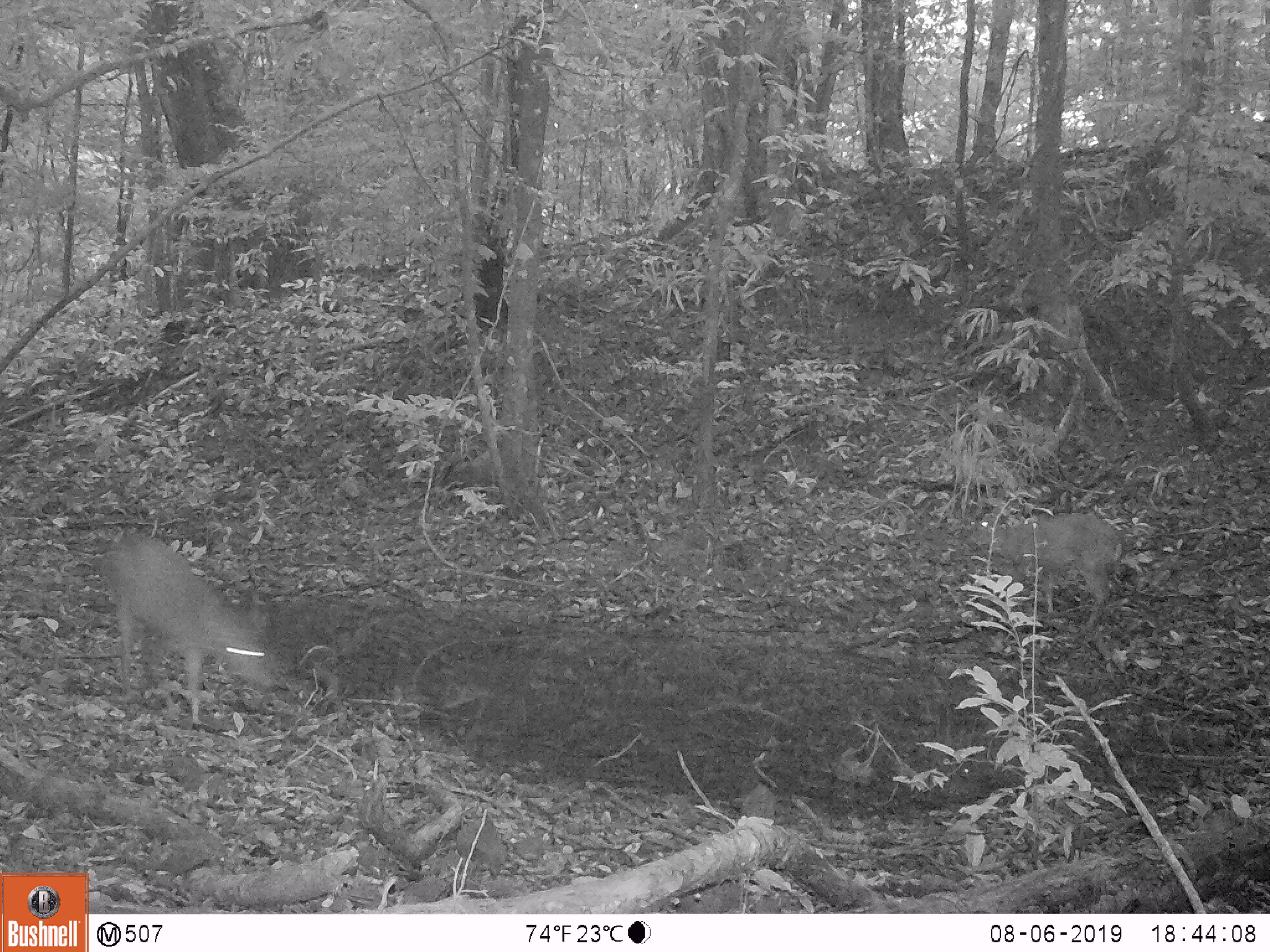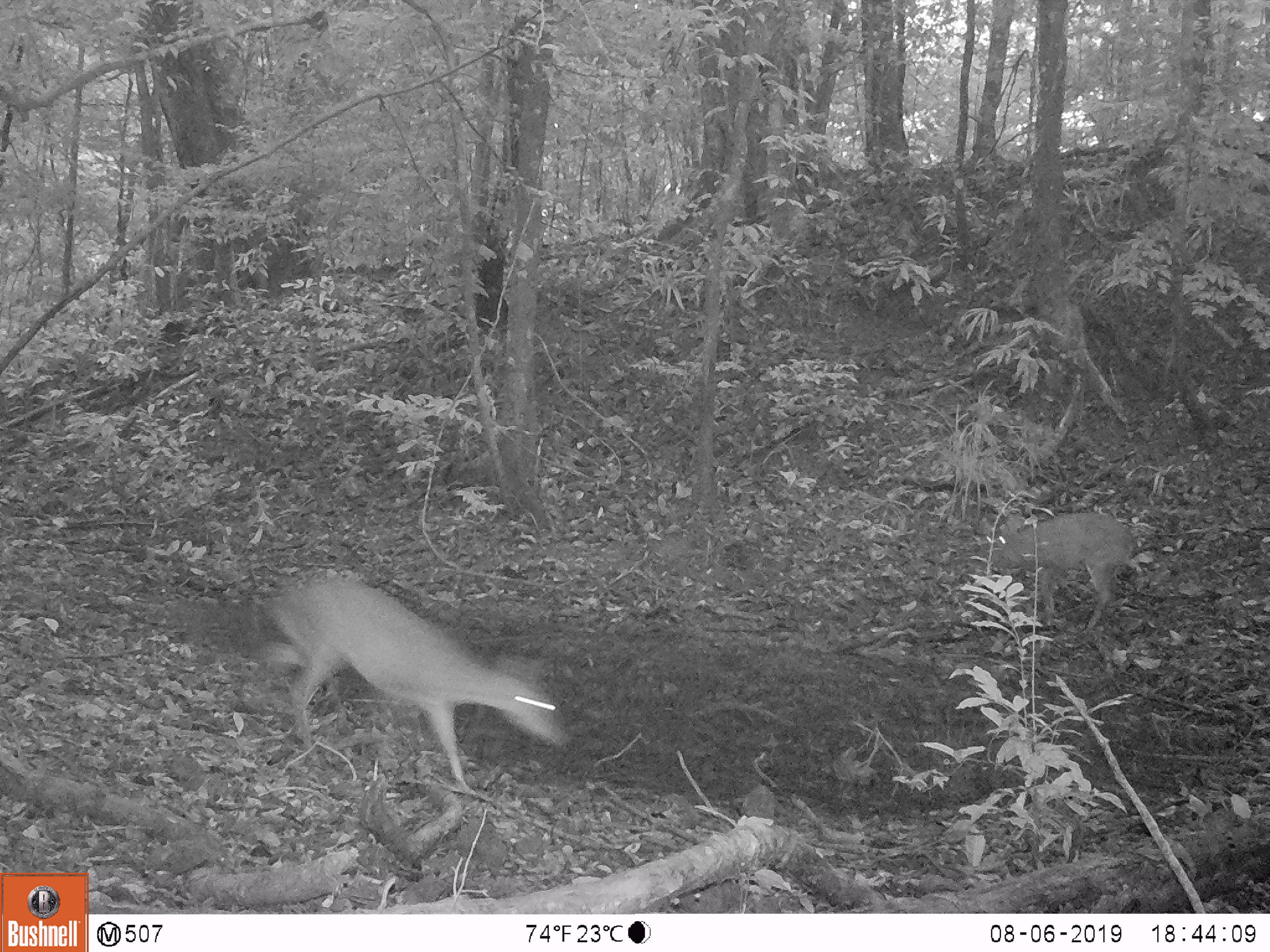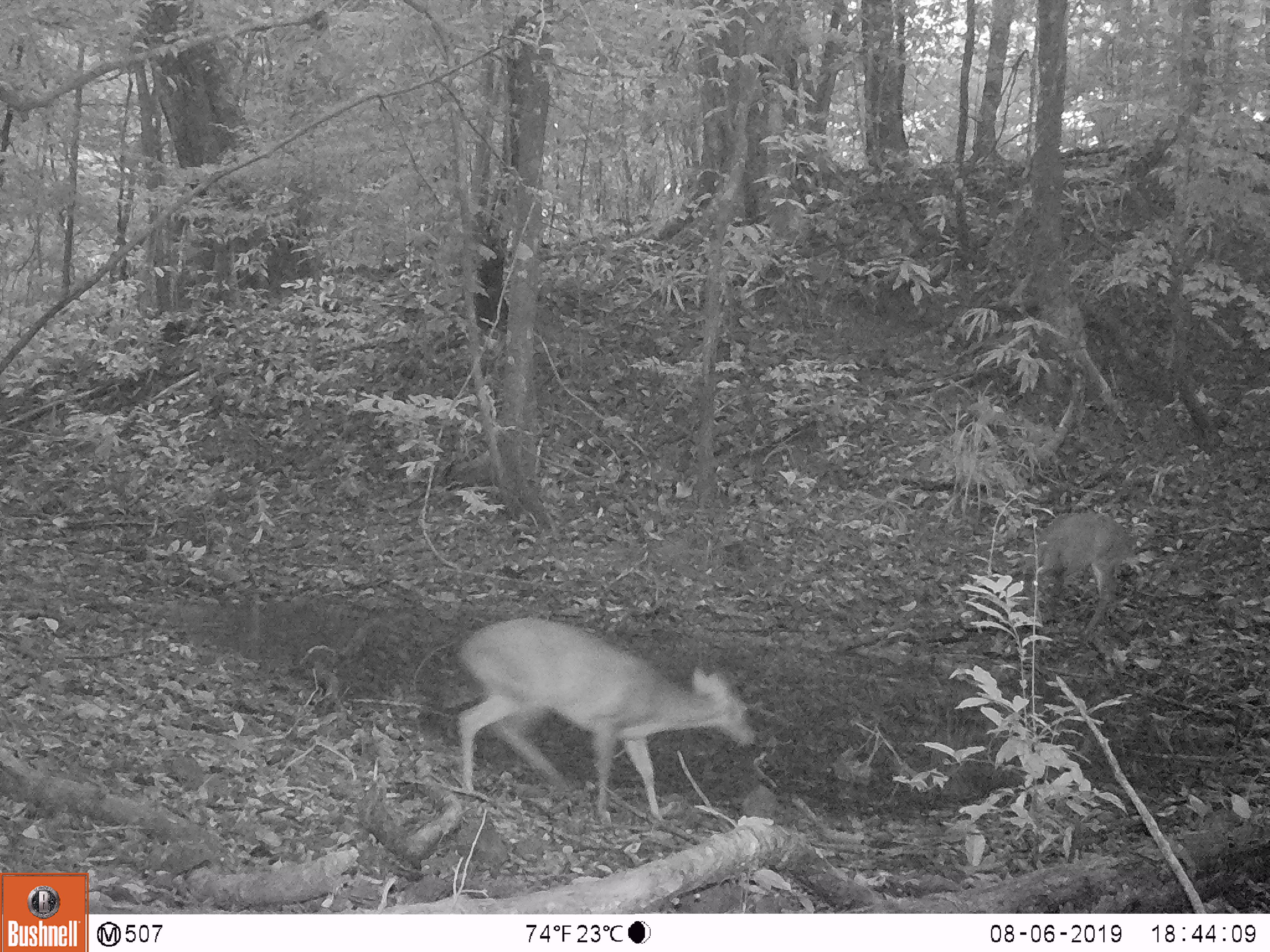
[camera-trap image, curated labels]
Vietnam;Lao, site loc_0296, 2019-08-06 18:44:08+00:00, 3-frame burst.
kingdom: Animalia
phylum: Chordata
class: Mammalia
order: Artiodactyla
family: Cervidae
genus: Muntiacus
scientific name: Muntiacus vuquangensis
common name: large-antlered muntjac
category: large antlered muntjac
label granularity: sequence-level